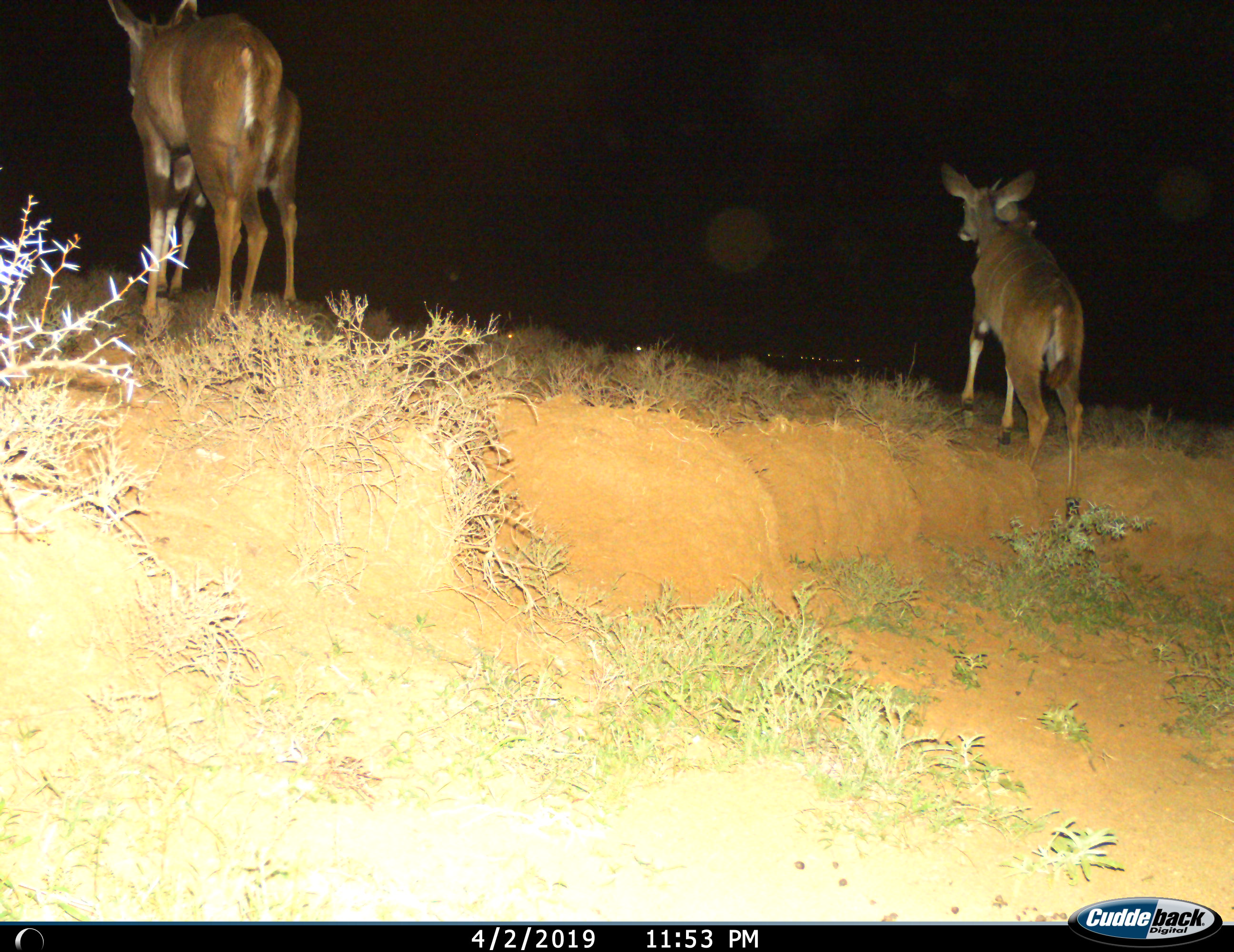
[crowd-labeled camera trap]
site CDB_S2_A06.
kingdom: Animalia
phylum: Chordata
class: Mammalia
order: Artiodactyla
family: Bovidae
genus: Tragelaphus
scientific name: Tragelaphus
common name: kudu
Kudu (Tragelaphus), count 3. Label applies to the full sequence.